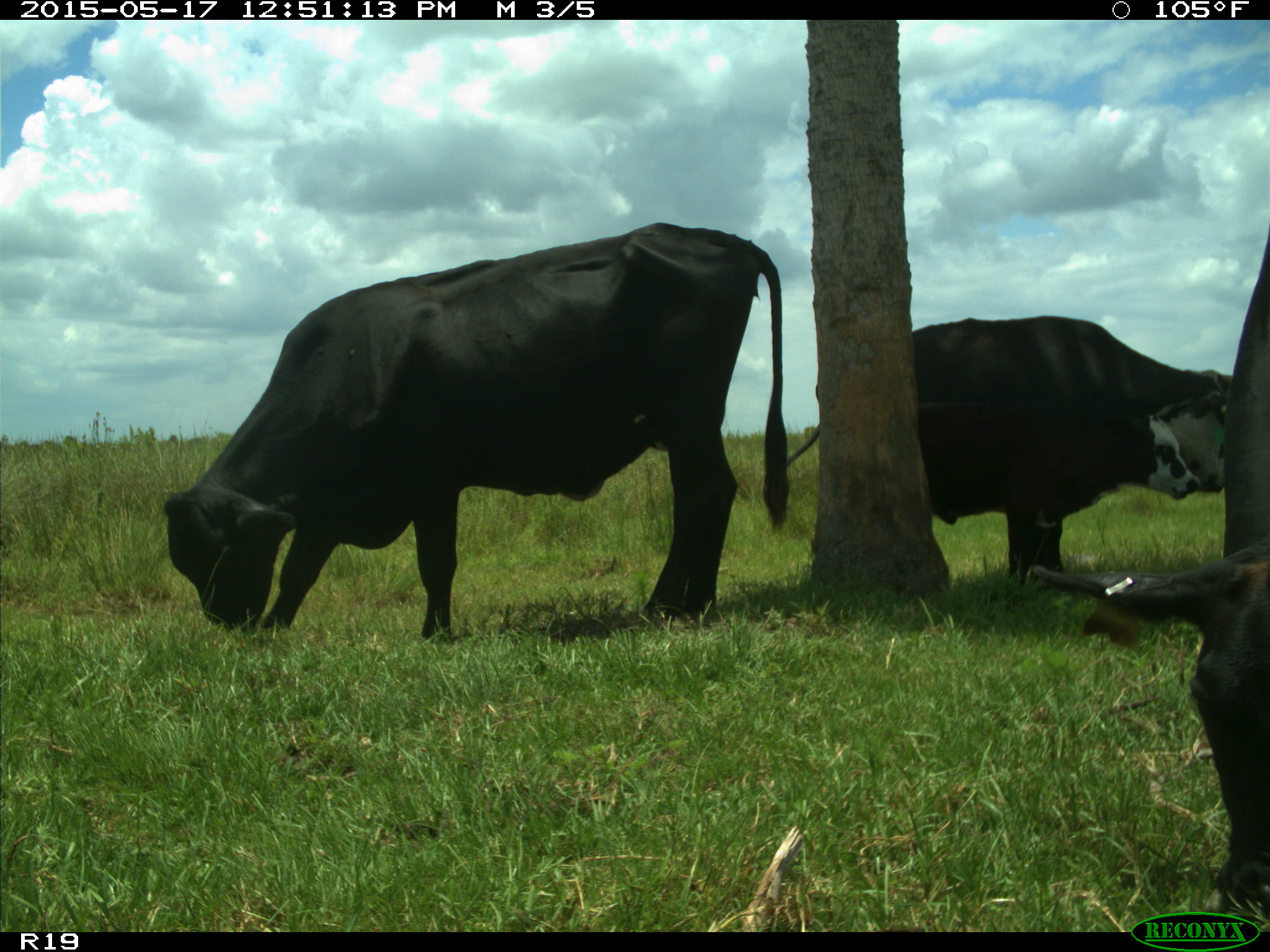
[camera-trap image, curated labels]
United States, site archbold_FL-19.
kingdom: Animalia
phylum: Chordata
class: Mammalia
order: Artiodactyla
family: Bovidae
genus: Bos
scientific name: Bos taurus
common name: domestic cow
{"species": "Bos taurus (domestic cow)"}